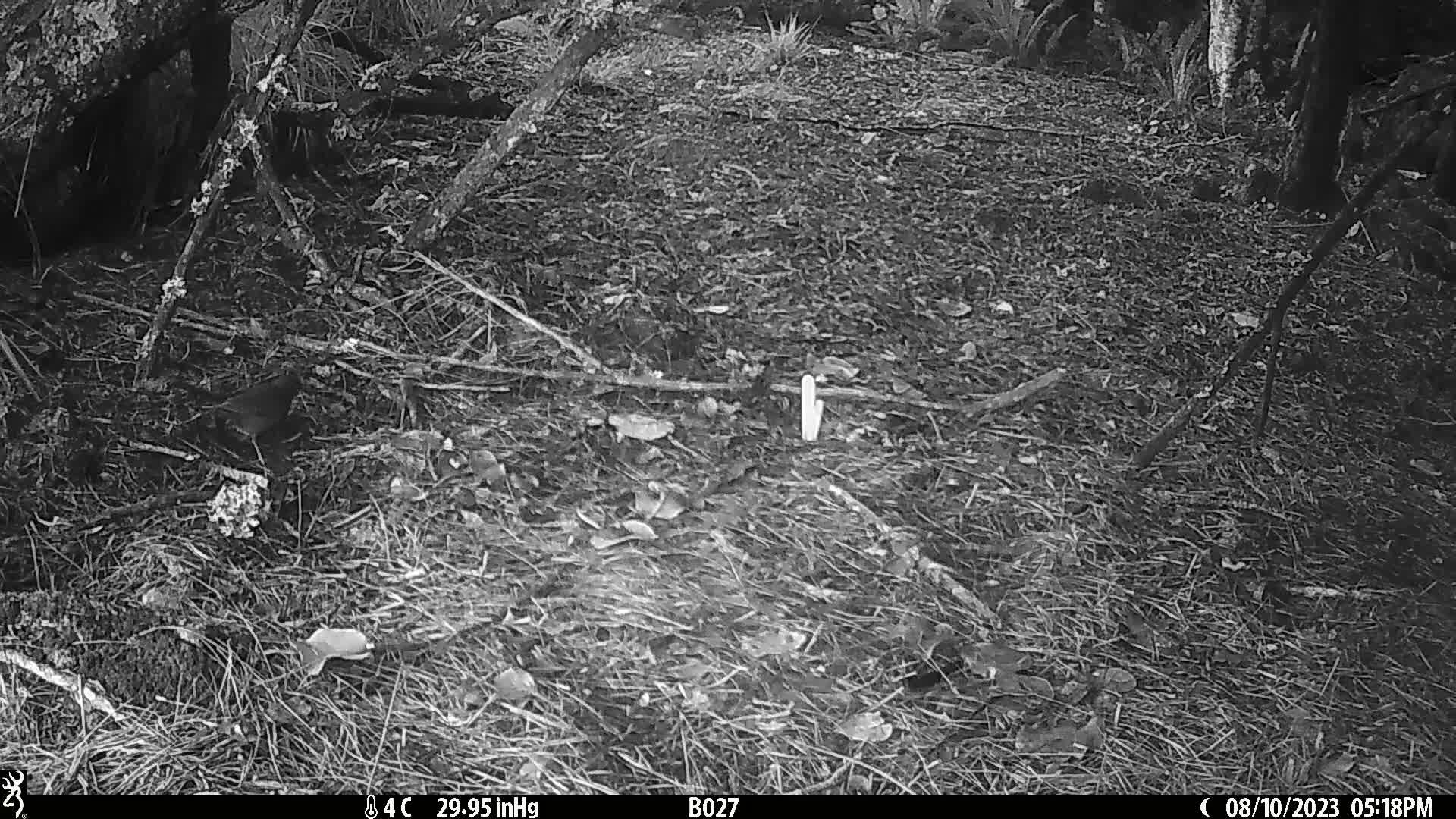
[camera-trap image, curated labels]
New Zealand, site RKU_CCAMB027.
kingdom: Animalia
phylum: Chordata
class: Aves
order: Passeriformes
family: Turdidae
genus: Turdus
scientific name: Turdus merula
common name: eurasian blackbird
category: blackbird